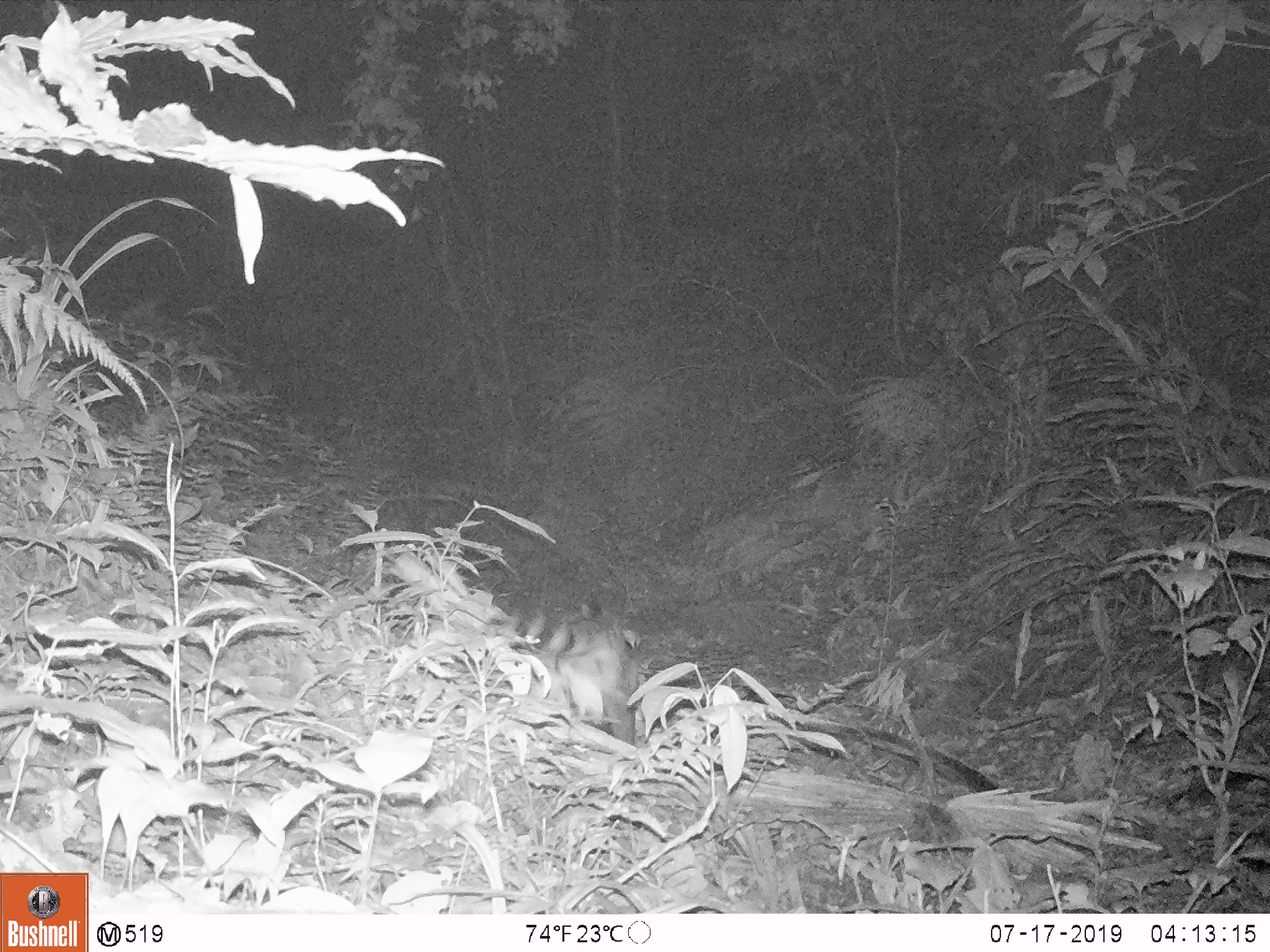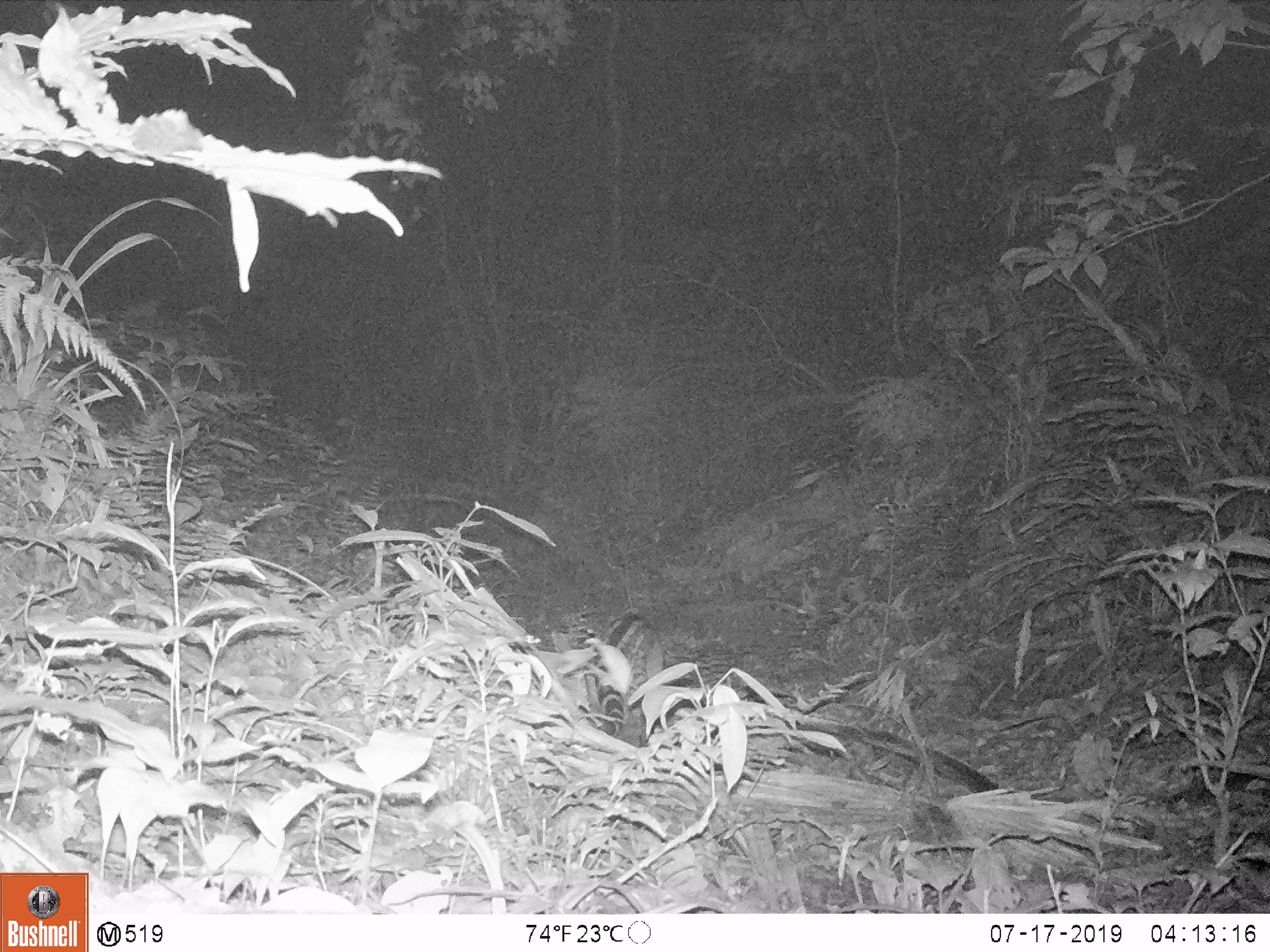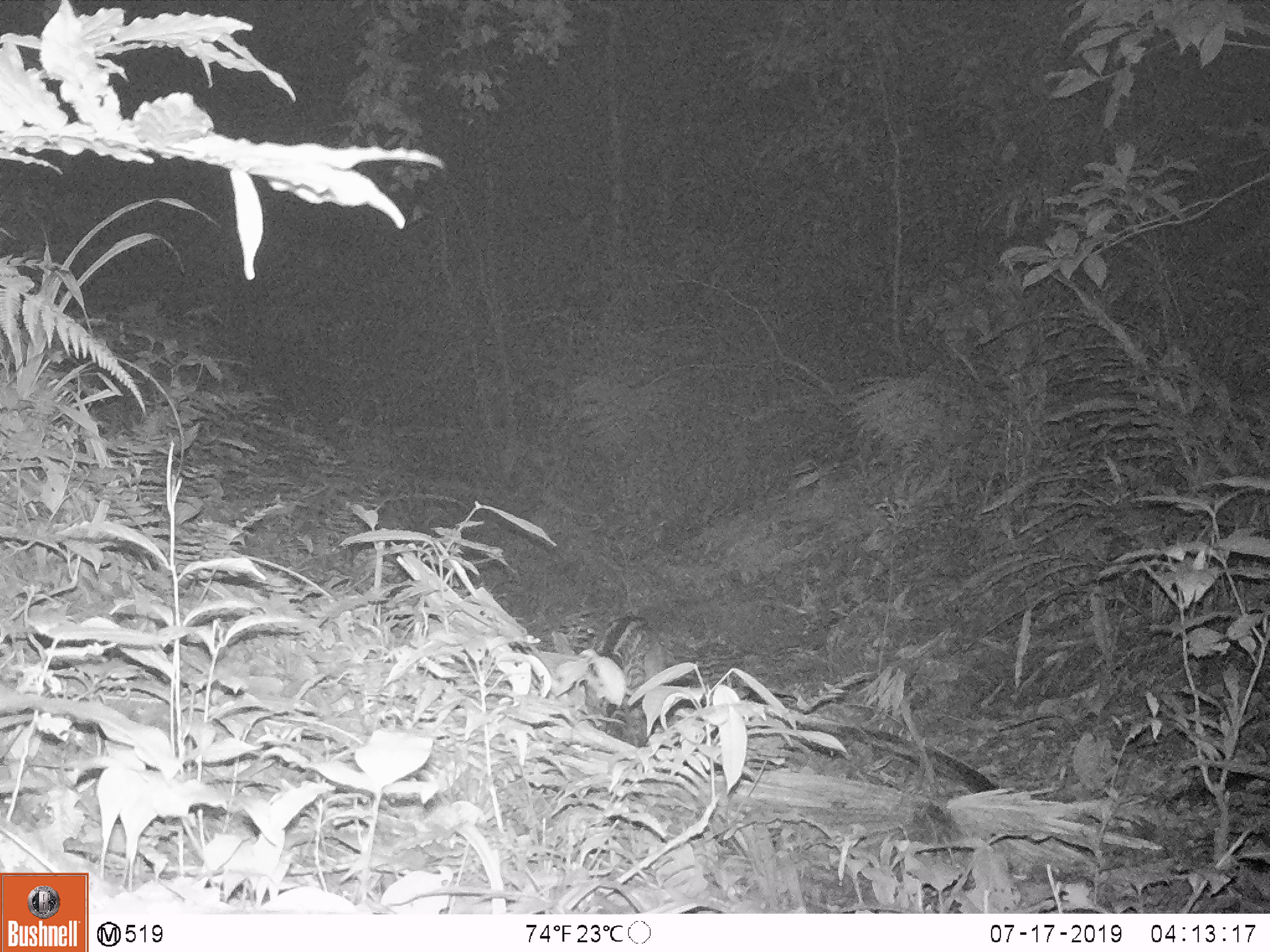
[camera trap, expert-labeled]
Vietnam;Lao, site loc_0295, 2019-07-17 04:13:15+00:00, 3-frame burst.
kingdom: Animalia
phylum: Chordata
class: Mammalia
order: Carnivora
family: Viverridae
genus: Viverra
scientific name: Viverra zibetha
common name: large indian civet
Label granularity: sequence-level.